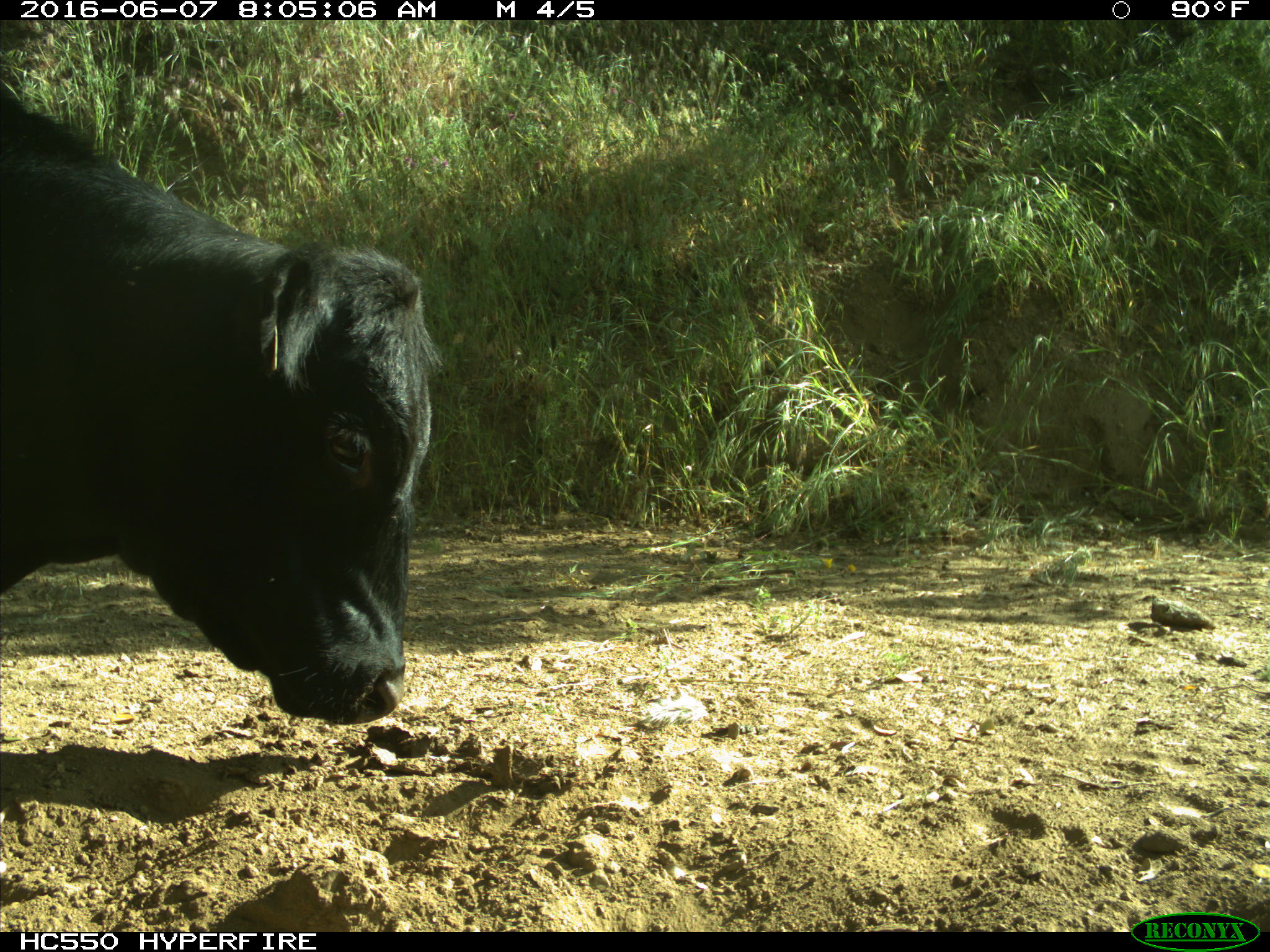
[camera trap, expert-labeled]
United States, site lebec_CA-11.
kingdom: Animalia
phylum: Chordata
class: Mammalia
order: Artiodactyla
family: Bovidae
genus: Bos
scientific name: Bos taurus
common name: domestic cow